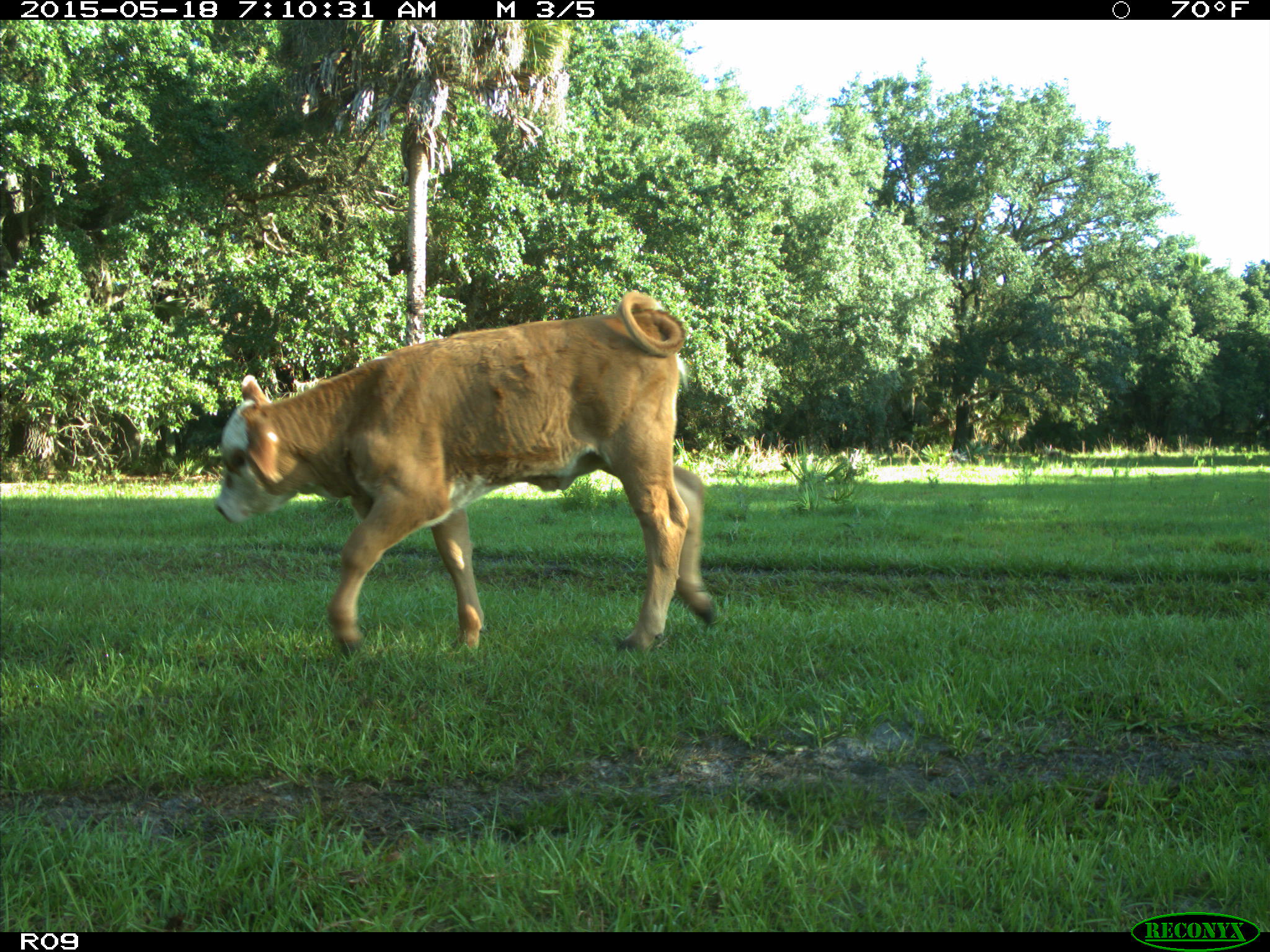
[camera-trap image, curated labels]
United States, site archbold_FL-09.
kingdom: Animalia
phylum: Chordata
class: Mammalia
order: Artiodactyla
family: Bovidae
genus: Bos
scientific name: Bos taurus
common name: domestic cow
Bos taurus (domestic cow).